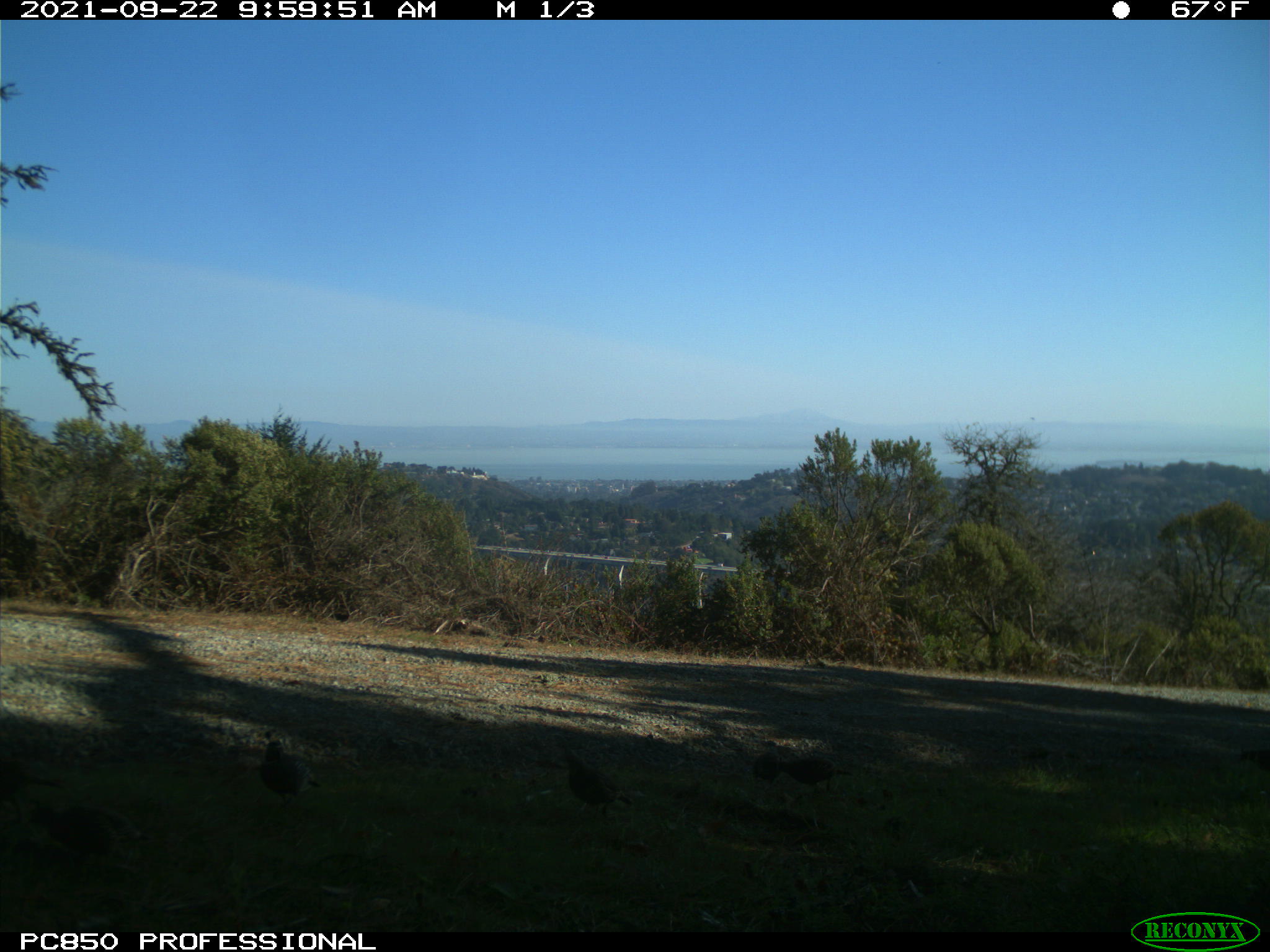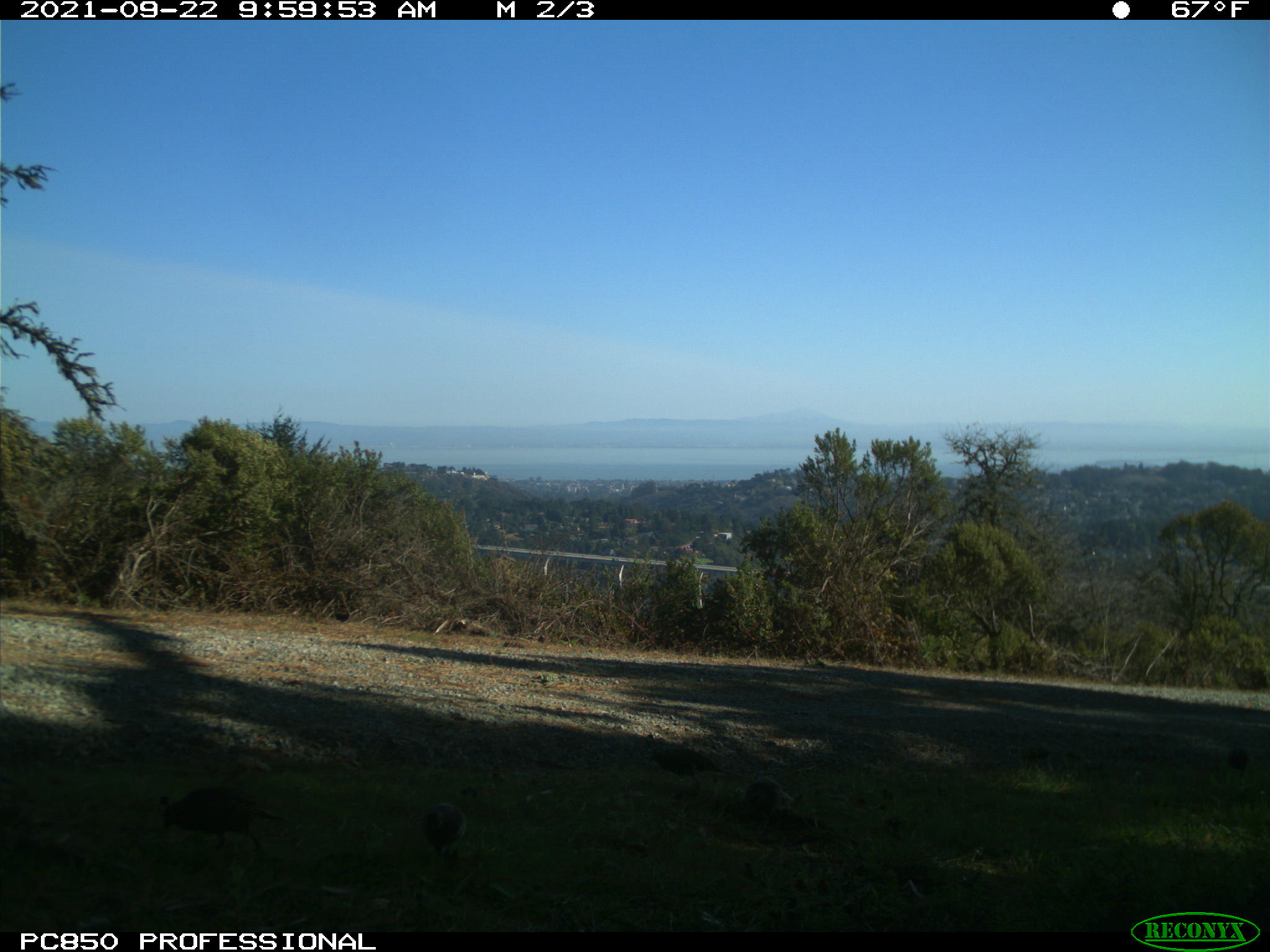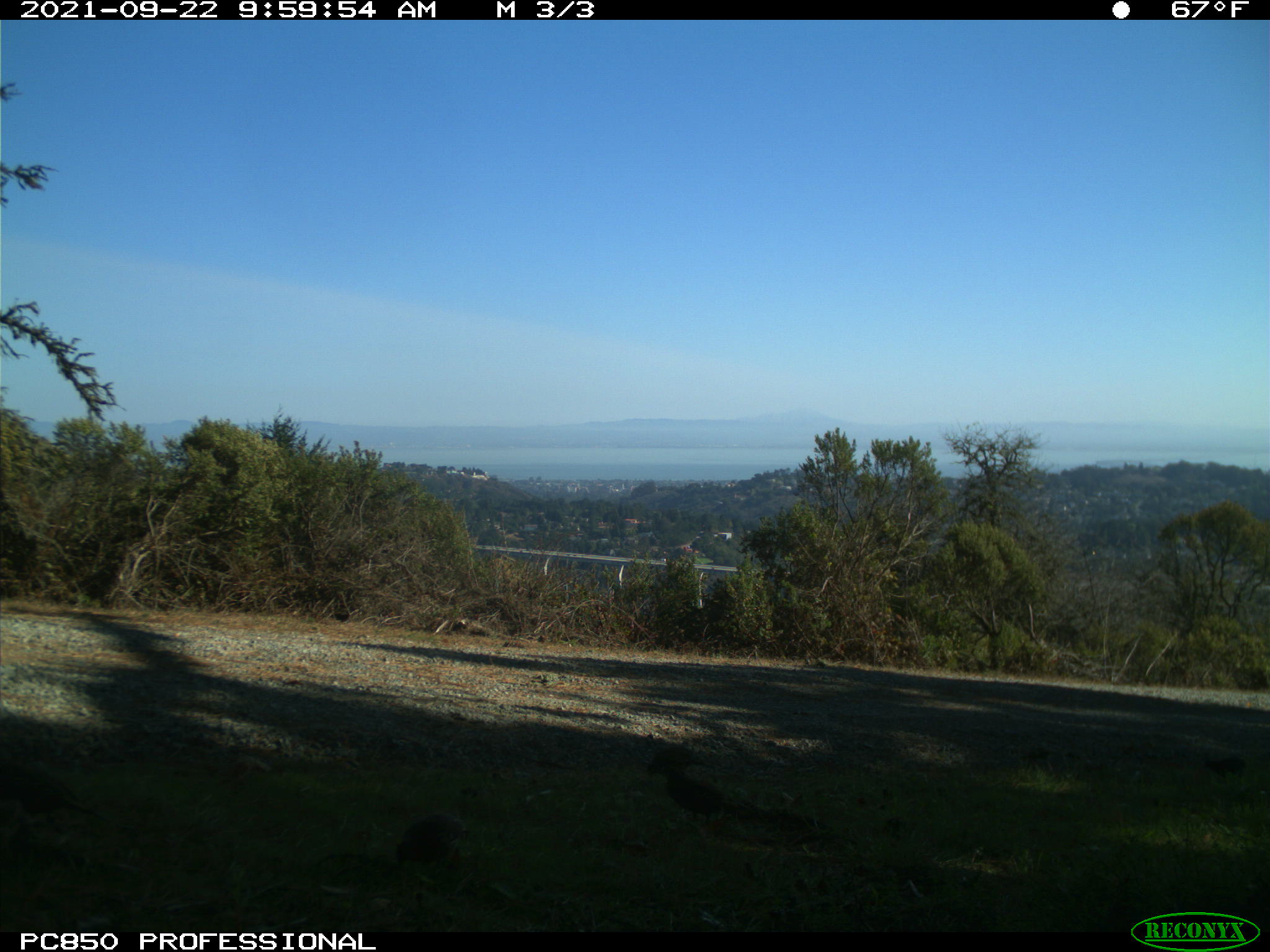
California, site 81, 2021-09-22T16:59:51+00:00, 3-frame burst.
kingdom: Animalia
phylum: Chordata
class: Aves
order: Galliformes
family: Odontophoridae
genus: Callipepla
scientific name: Callipepla californica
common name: california quail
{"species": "california quail (Callipepla californica)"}